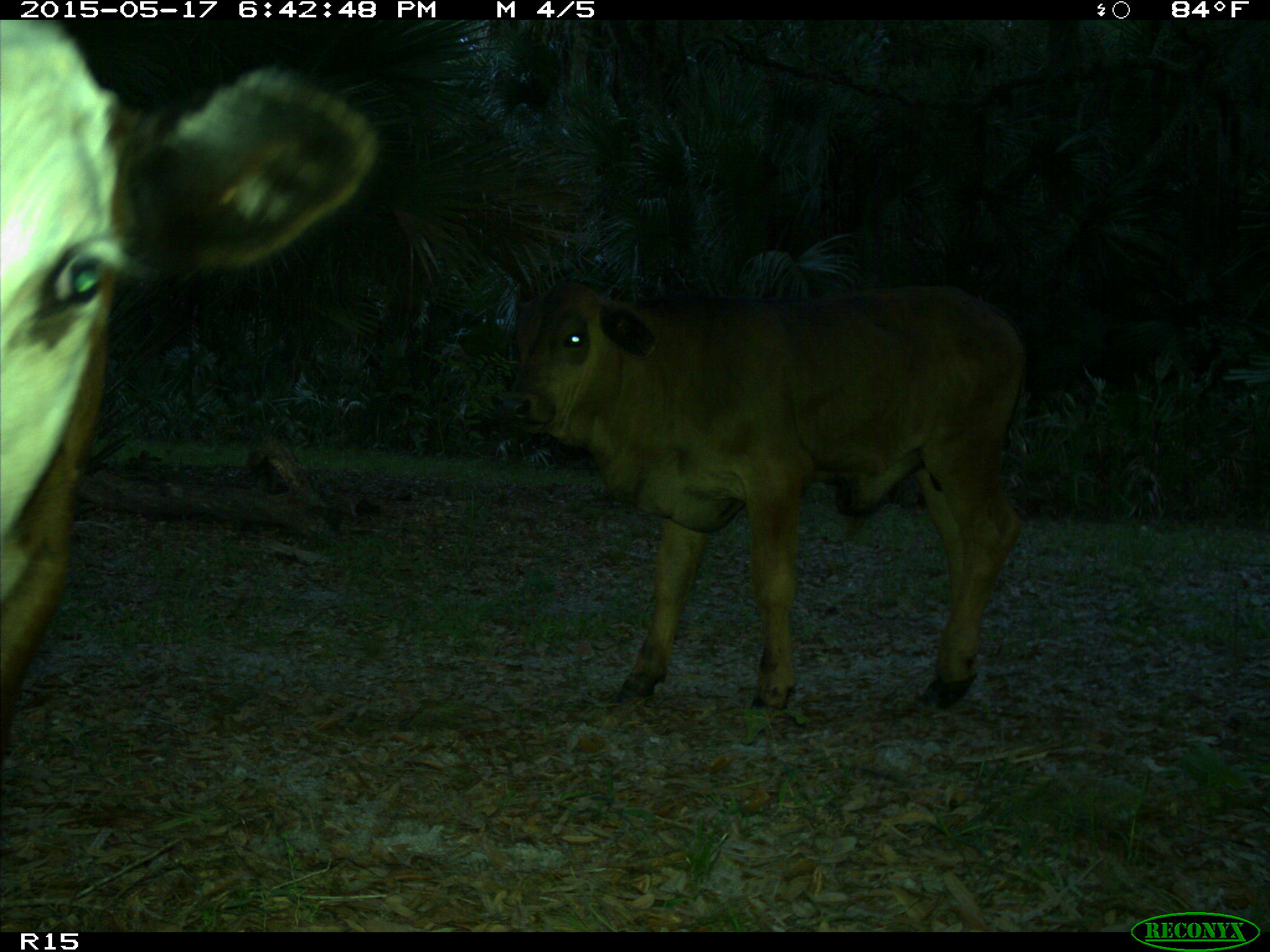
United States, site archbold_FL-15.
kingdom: Animalia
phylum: Chordata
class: Mammalia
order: Artiodactyla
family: Bovidae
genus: Bos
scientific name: Bos taurus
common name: domestic cow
Bos taurus (domestic cow).